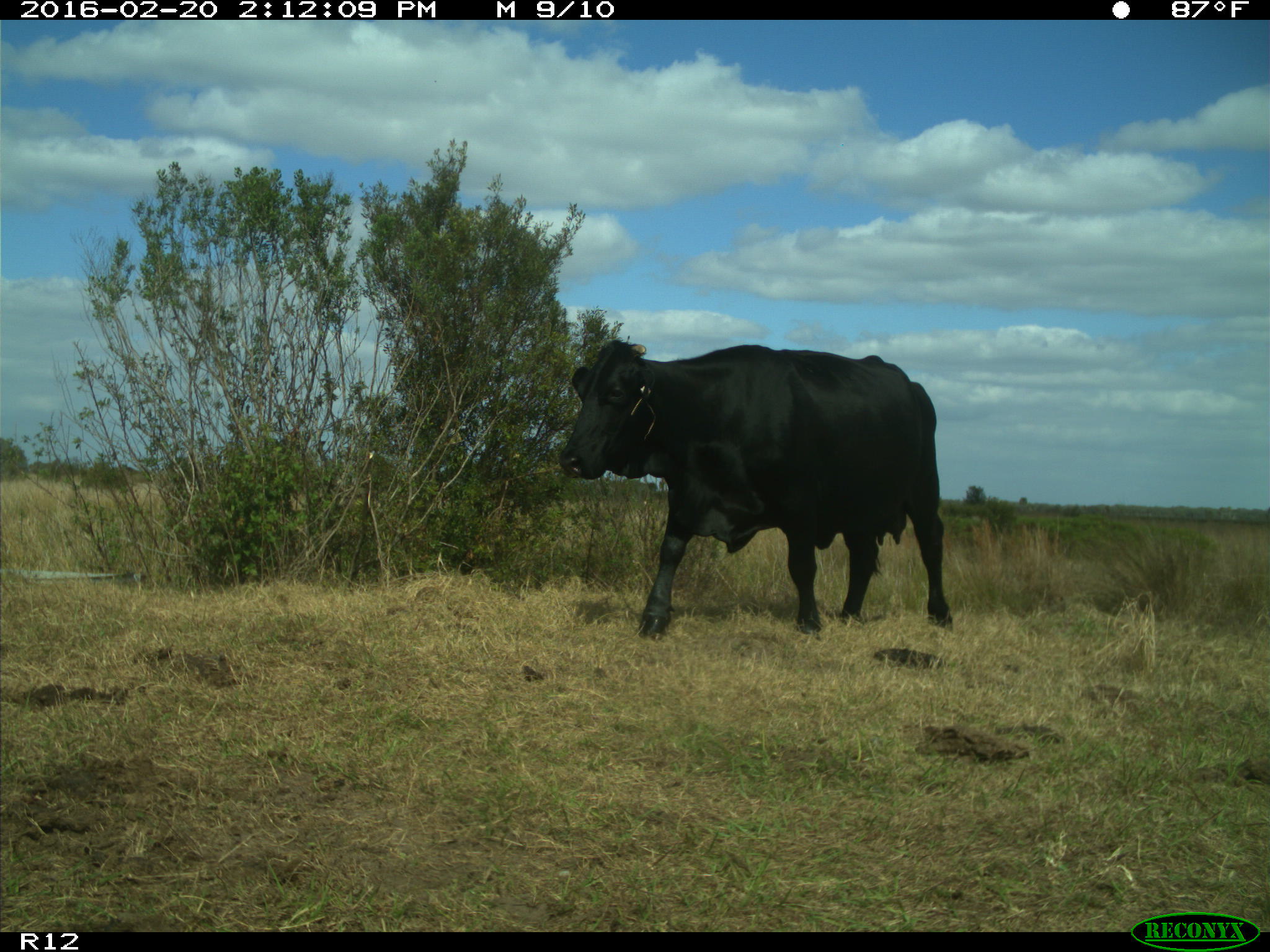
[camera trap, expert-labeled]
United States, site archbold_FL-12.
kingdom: Animalia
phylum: Chordata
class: Mammalia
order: Artiodactyla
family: Bovidae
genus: Bos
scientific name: Bos taurus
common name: domestic cow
Bos taurus (domestic cow).